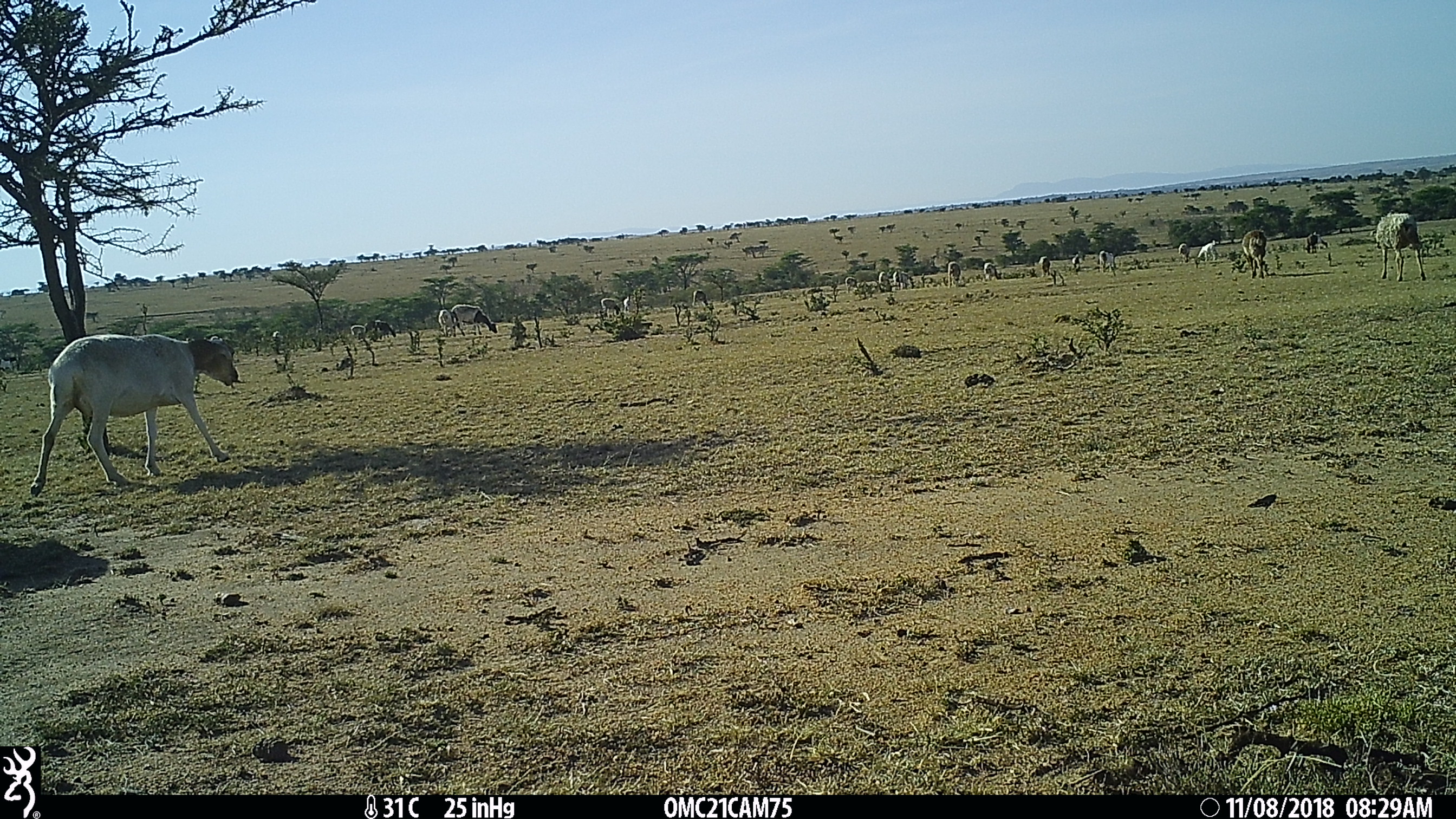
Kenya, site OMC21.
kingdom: Animalia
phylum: Chordata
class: Mammalia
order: Artiodactyla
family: Bovidae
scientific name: Bovidae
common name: sheep or goat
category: shoat